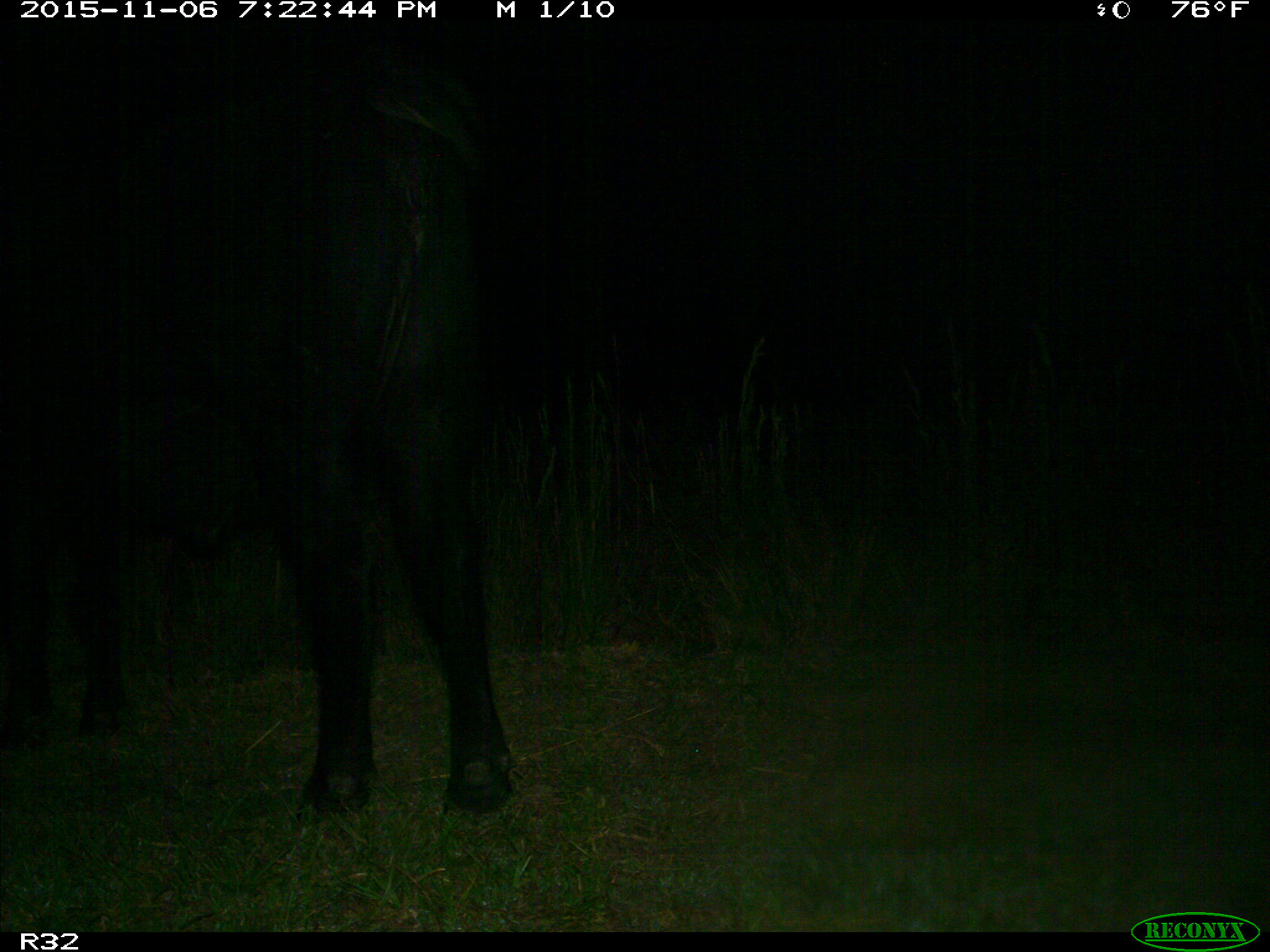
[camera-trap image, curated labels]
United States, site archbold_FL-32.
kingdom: Animalia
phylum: Chordata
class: Mammalia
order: Artiodactyla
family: Bovidae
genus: Bos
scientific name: Bos taurus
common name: domestic cow